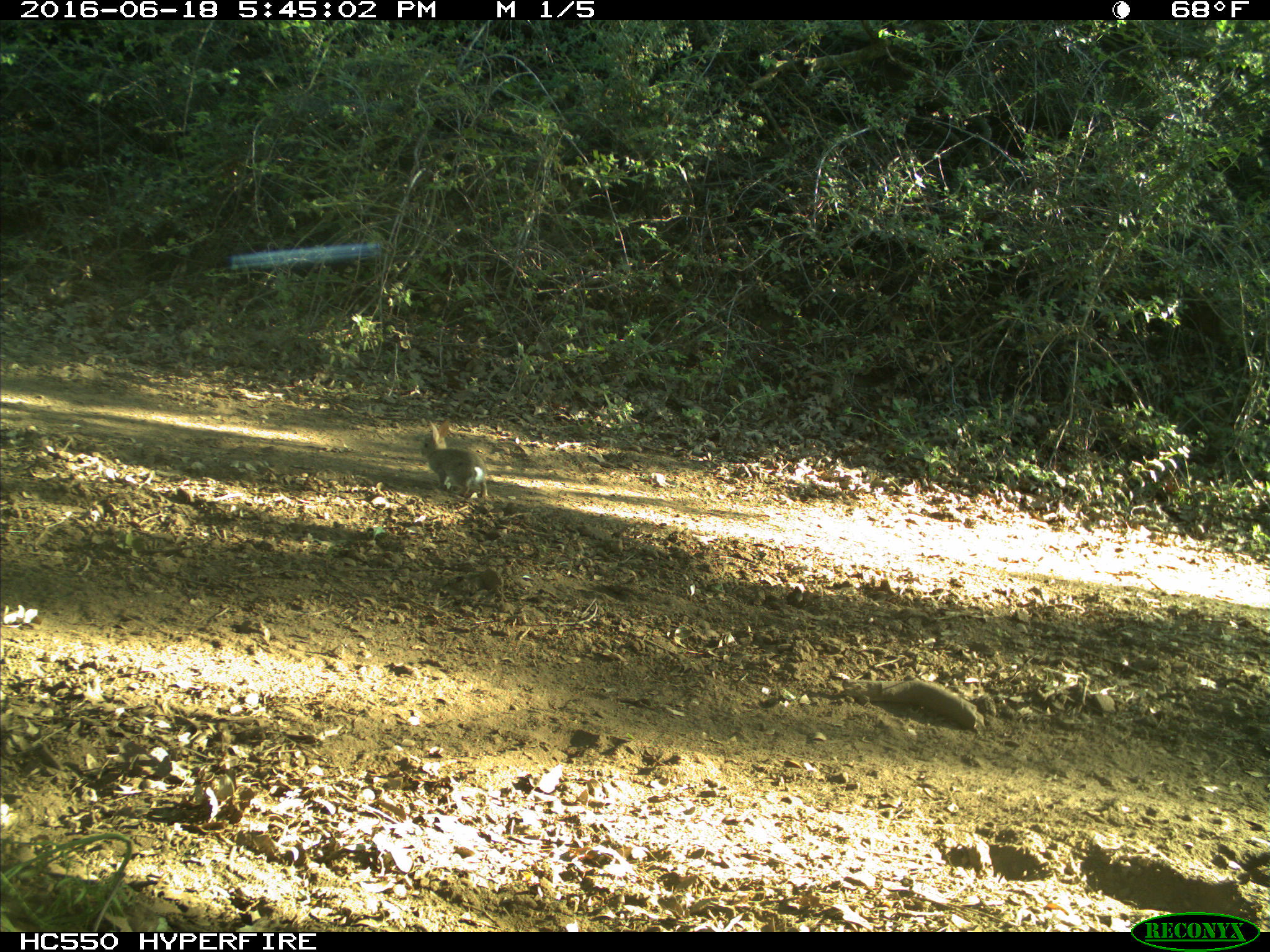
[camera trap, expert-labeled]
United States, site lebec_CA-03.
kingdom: Animalia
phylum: Chordata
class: Mammalia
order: Lagomorpha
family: Leporidae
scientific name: Leporidae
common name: rabbits and hares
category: unidentified rabbit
Unidentified rabbit (rabbits and hares) (Leporidae).